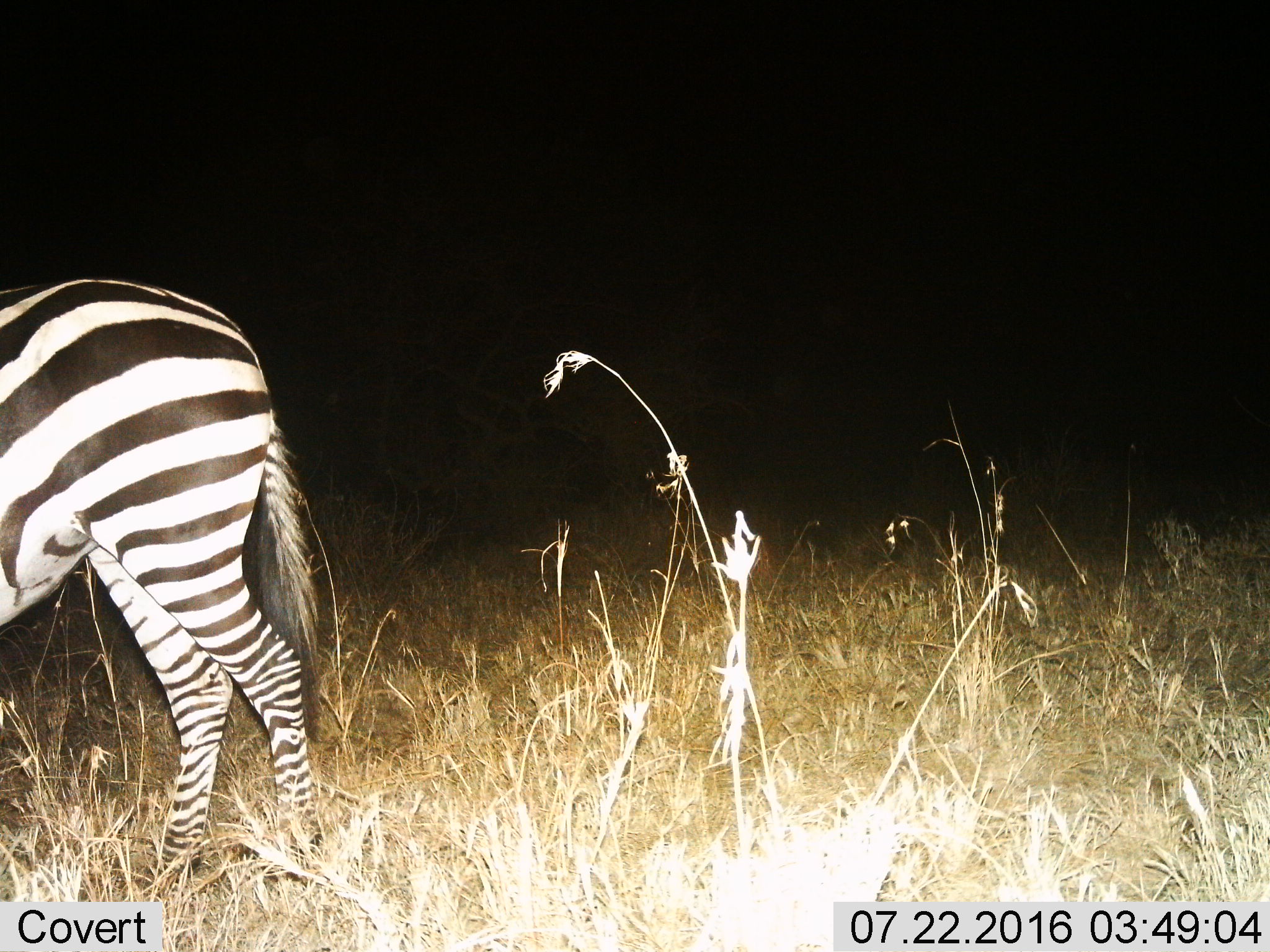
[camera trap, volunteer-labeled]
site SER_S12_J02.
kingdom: Animalia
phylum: Chordata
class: Mammalia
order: Perissodactyla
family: Equidae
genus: Equus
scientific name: Equus quagga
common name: plains zebra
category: zebraplains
Zebraplains (plains zebra) (Equus quagga), count 1. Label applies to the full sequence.